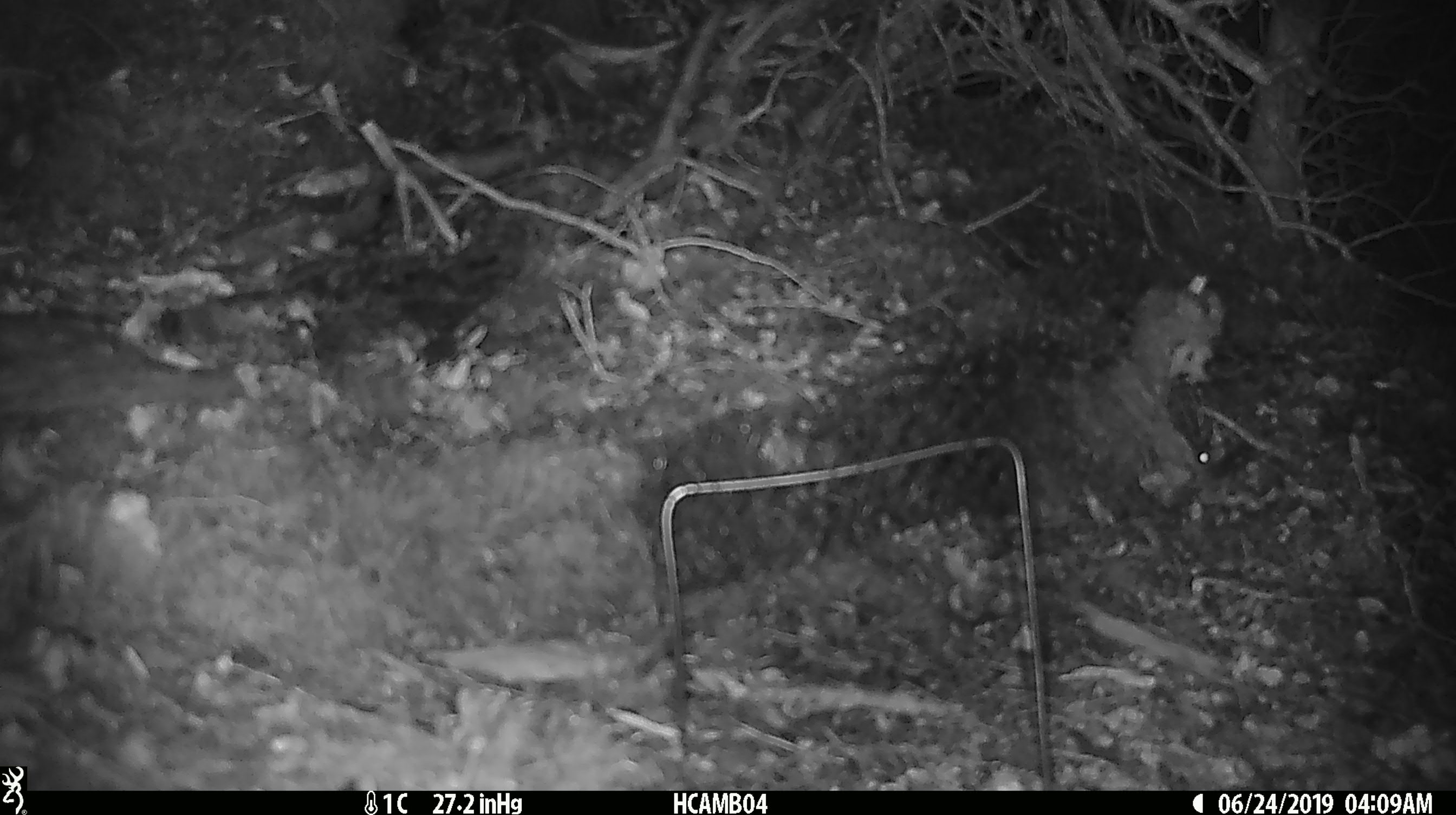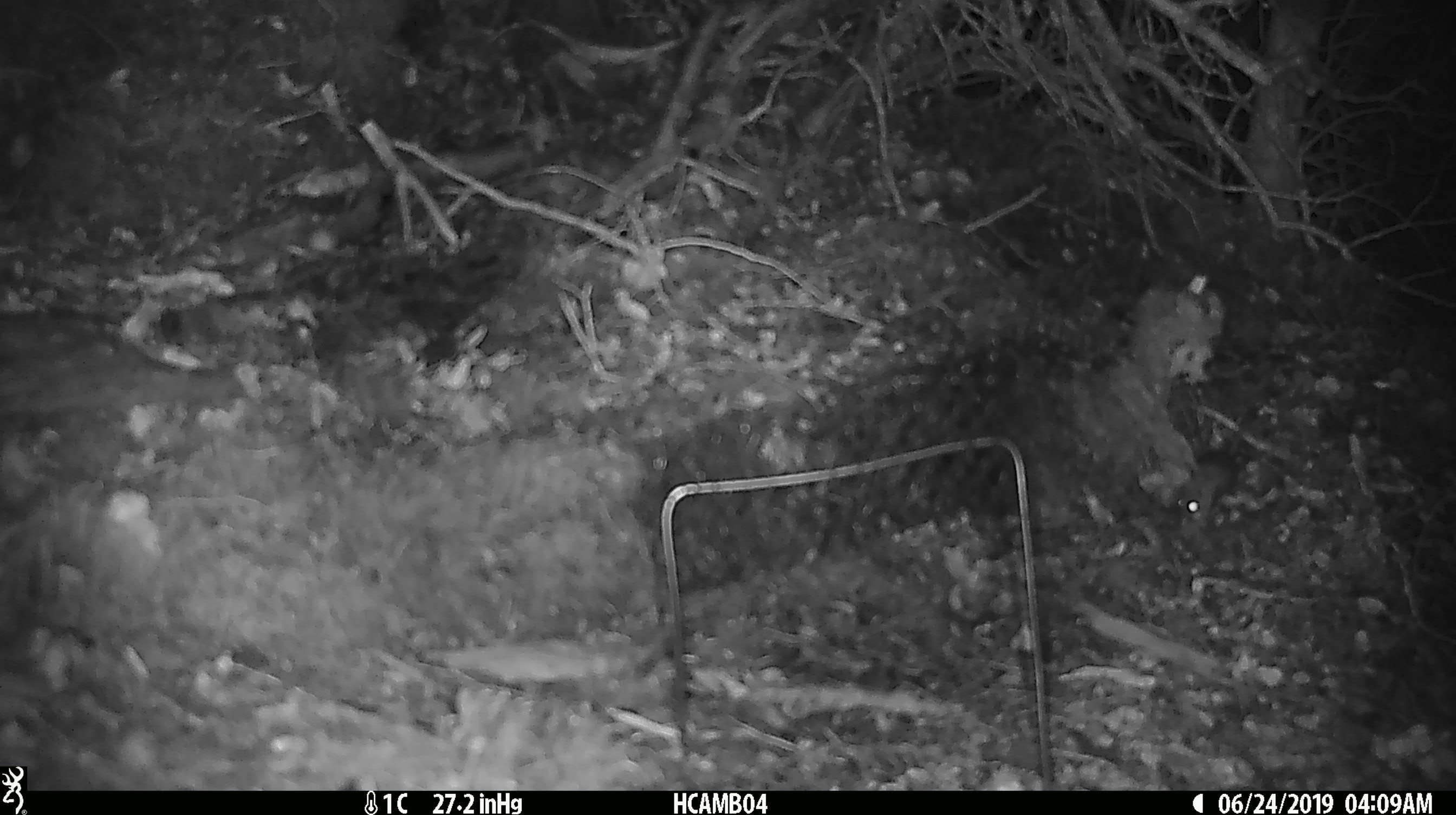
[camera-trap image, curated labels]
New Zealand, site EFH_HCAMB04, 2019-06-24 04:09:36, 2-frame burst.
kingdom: Animalia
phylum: Chordata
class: Mammalia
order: Rodentia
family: Muridae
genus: Mus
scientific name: Mus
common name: mouse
Mouse (Mus).